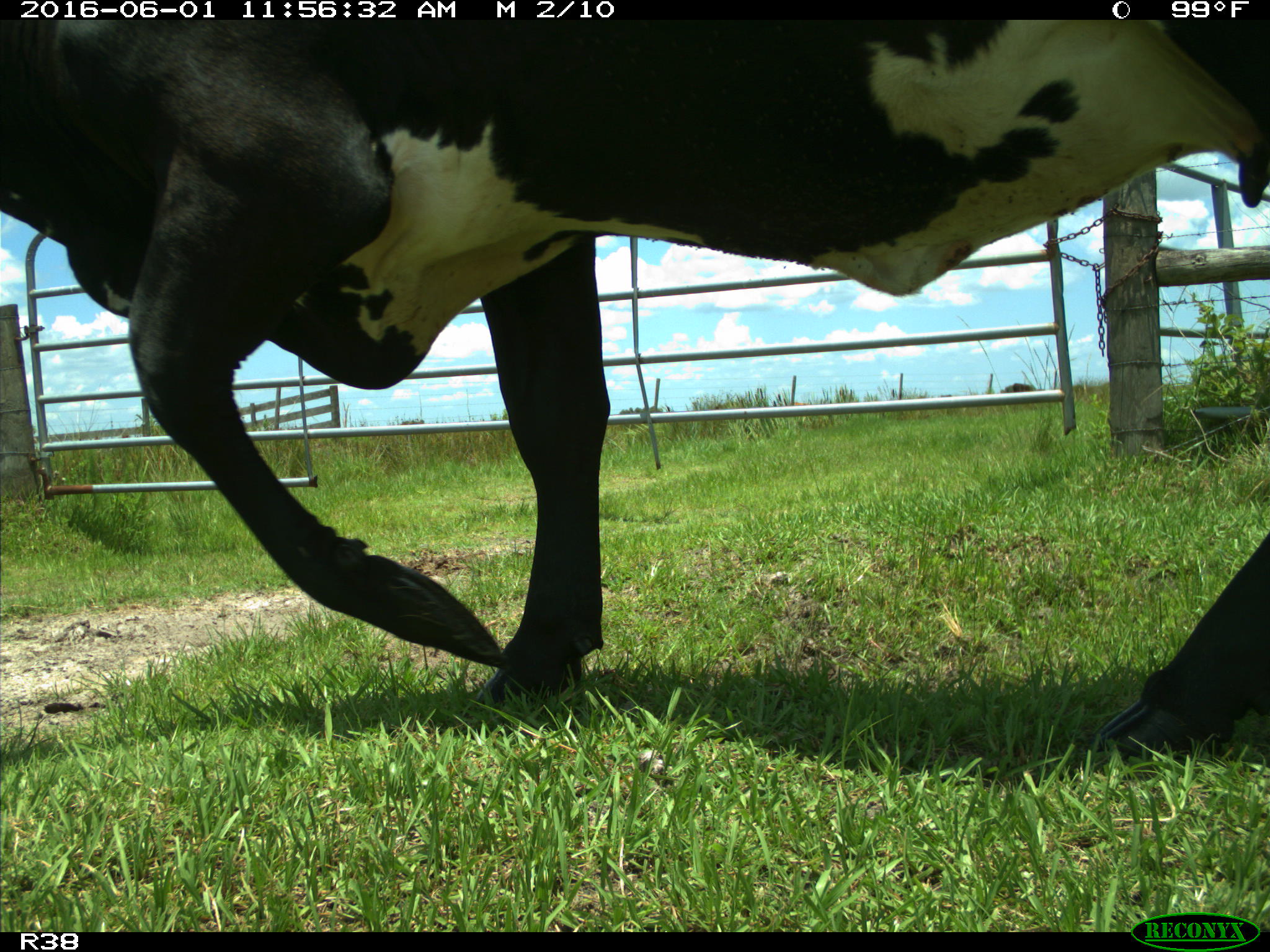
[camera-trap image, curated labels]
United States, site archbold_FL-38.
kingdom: Animalia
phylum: Chordata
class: Mammalia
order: Artiodactyla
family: Bovidae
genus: Bos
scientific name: Bos taurus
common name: domestic cow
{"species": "Bos taurus (domestic cow)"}